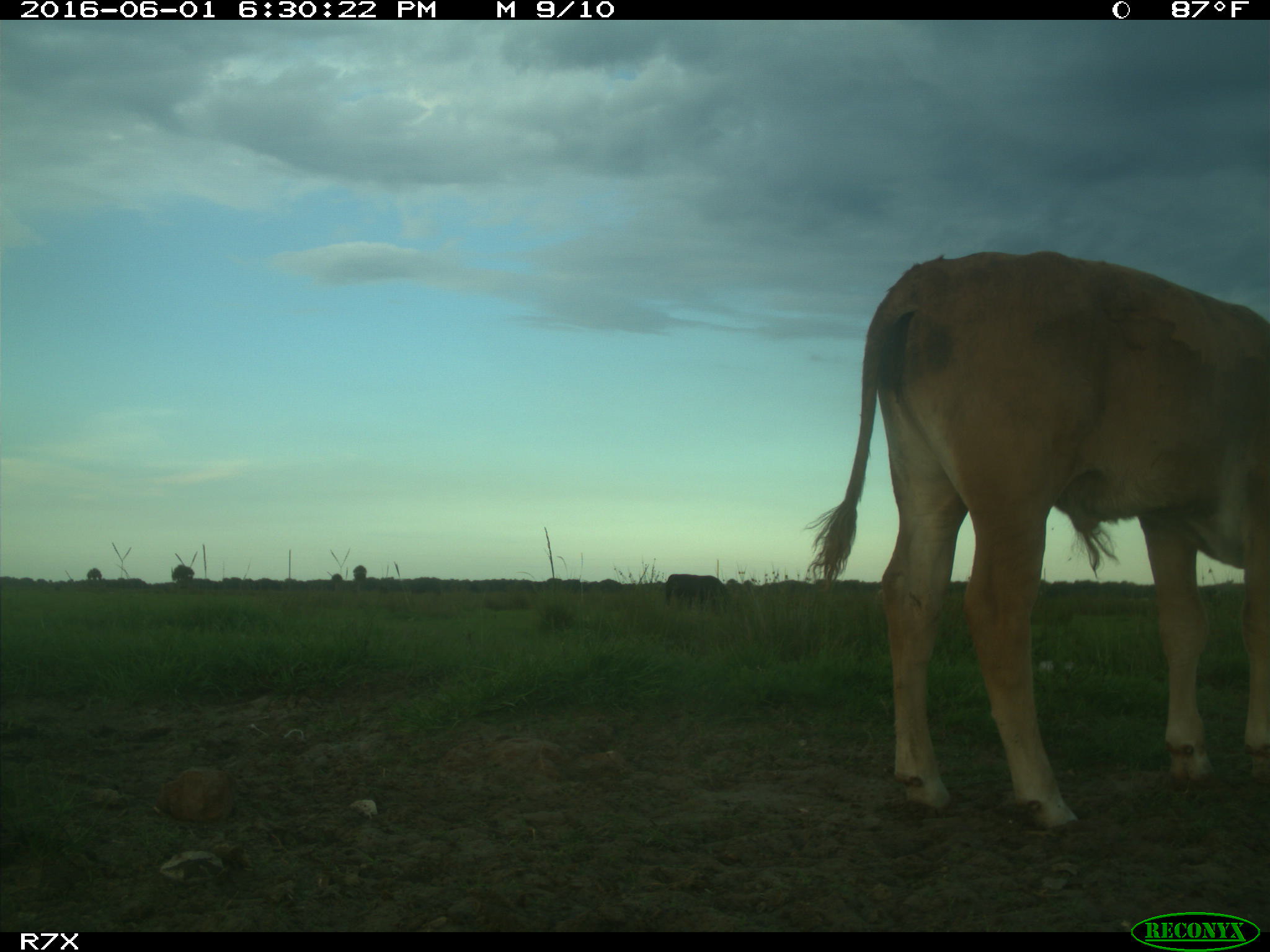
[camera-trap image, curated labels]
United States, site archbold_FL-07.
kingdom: Animalia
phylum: Chordata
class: Mammalia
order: Artiodactyla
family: Bovidae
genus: Bos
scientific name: Bos taurus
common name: domestic cow